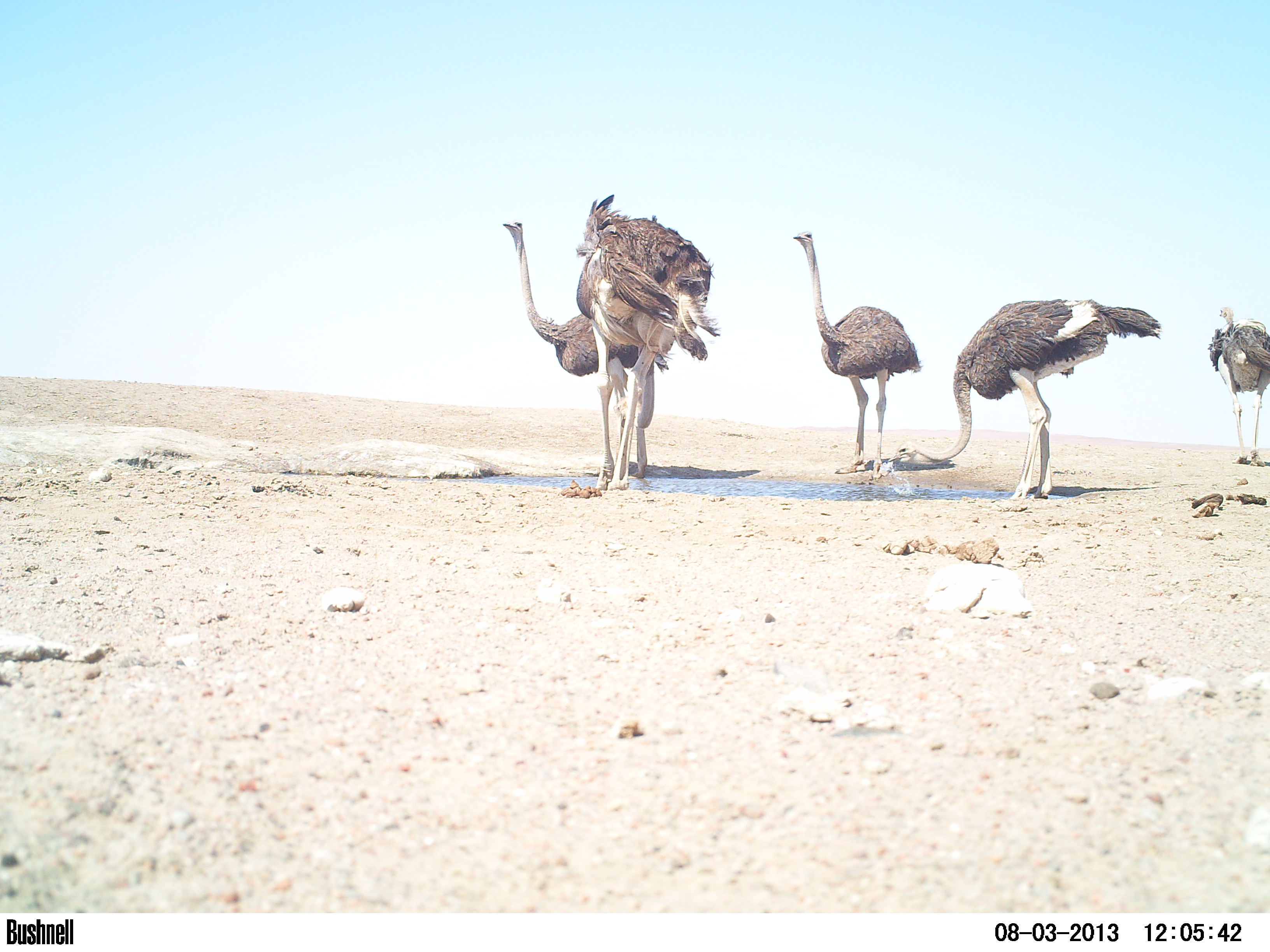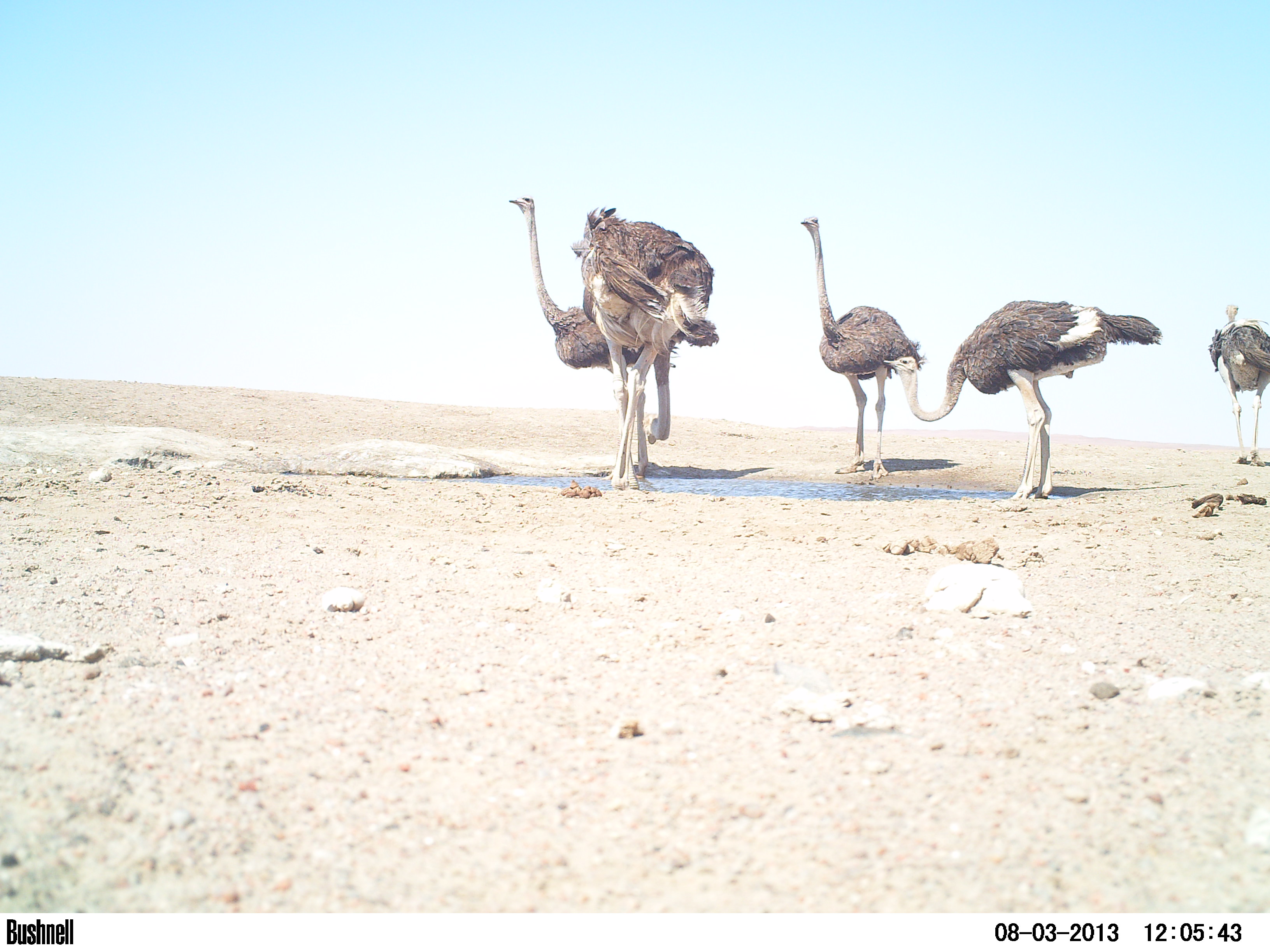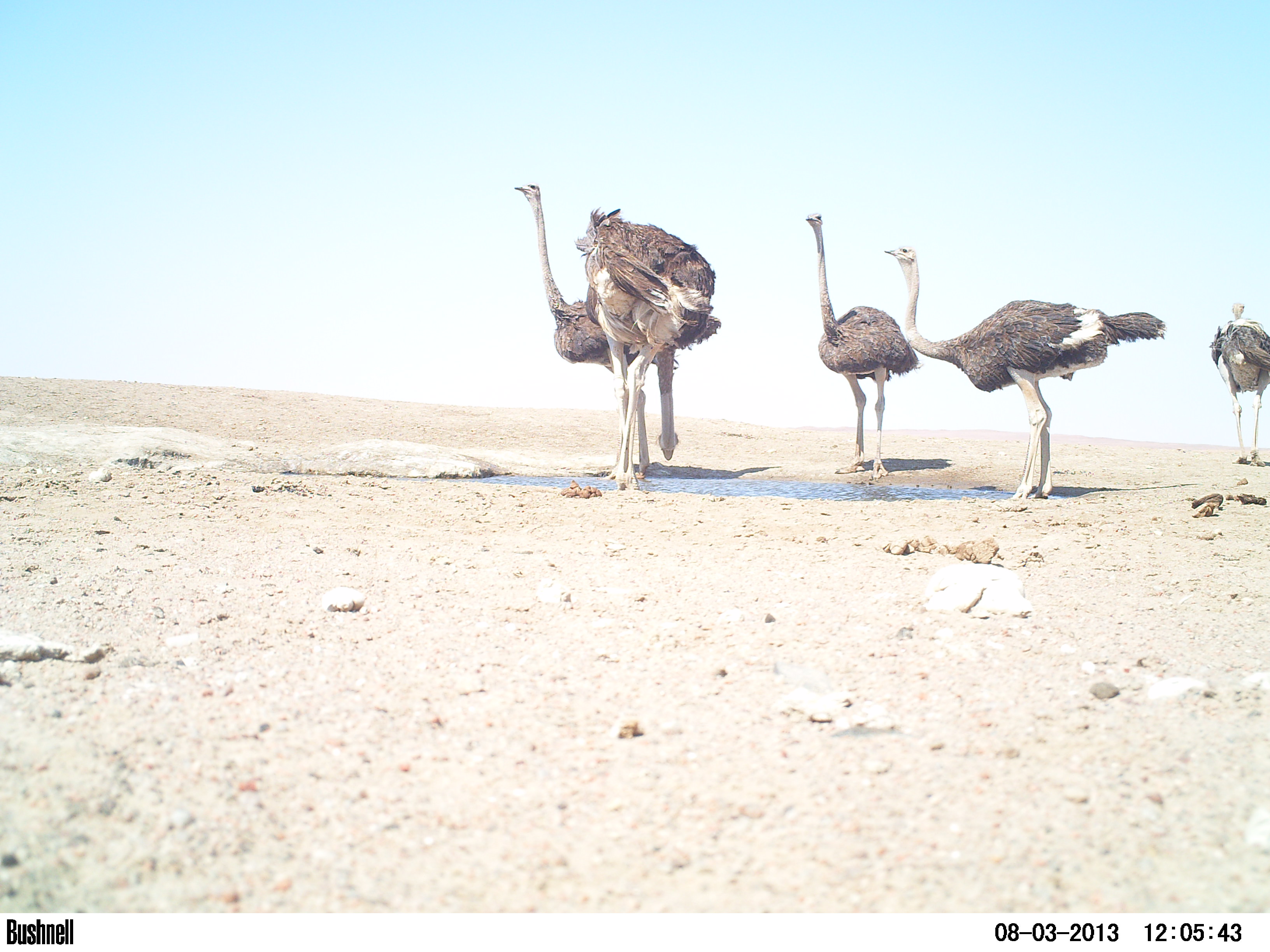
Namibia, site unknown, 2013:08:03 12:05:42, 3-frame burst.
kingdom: Animalia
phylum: Chordata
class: Aves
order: Struthioniformes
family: Struthionidae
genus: Struthio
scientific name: Struthio camelus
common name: common ostrich